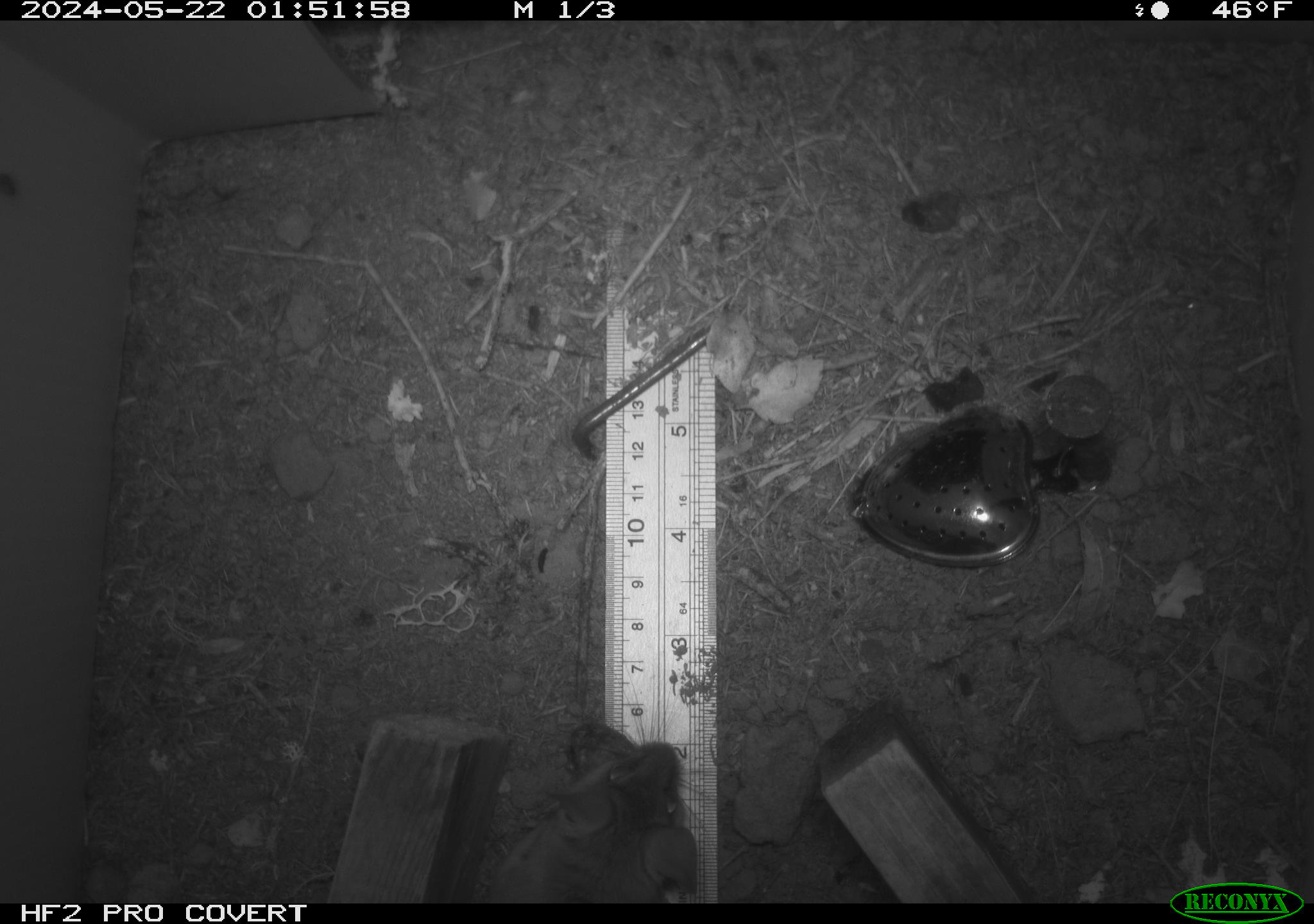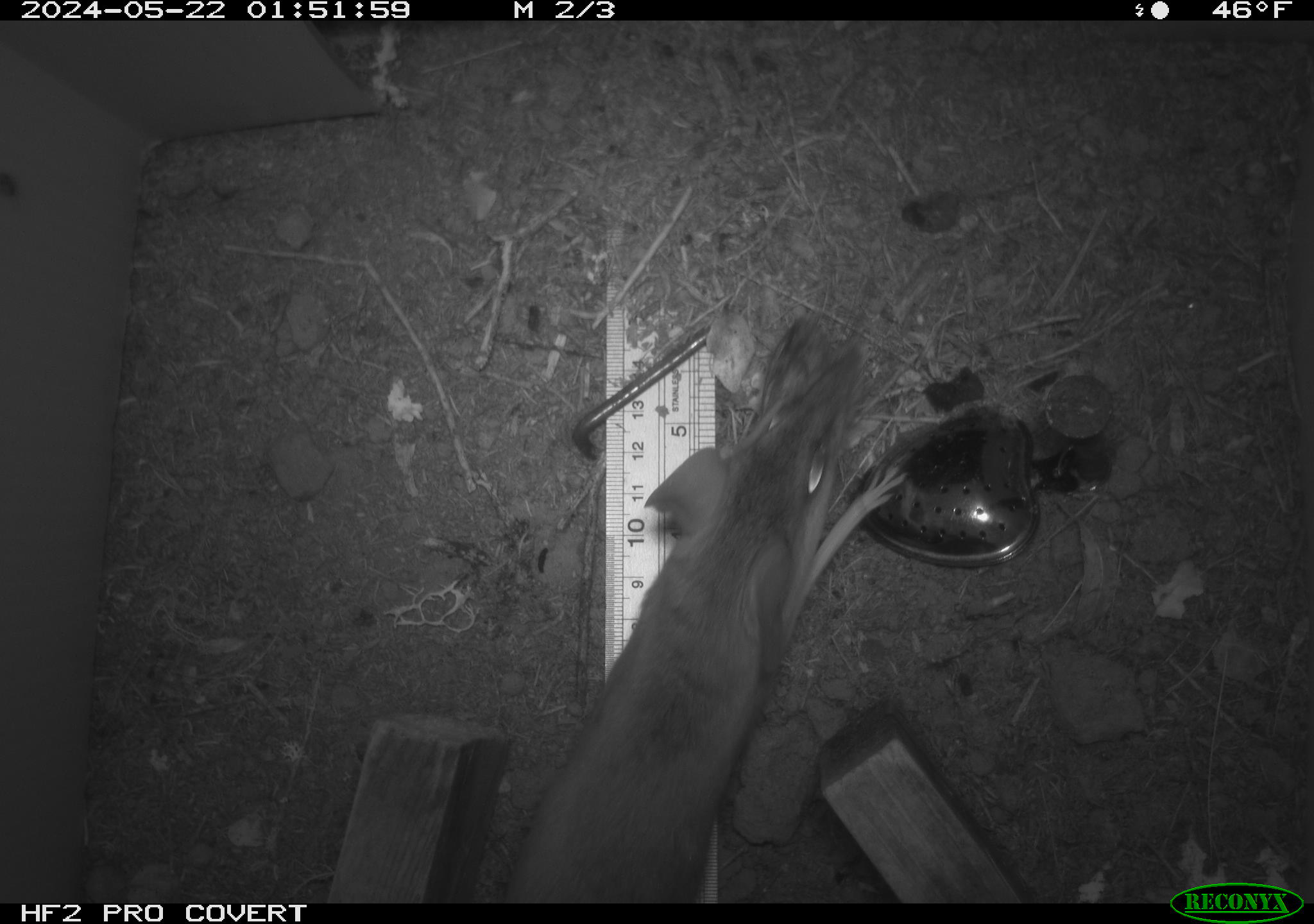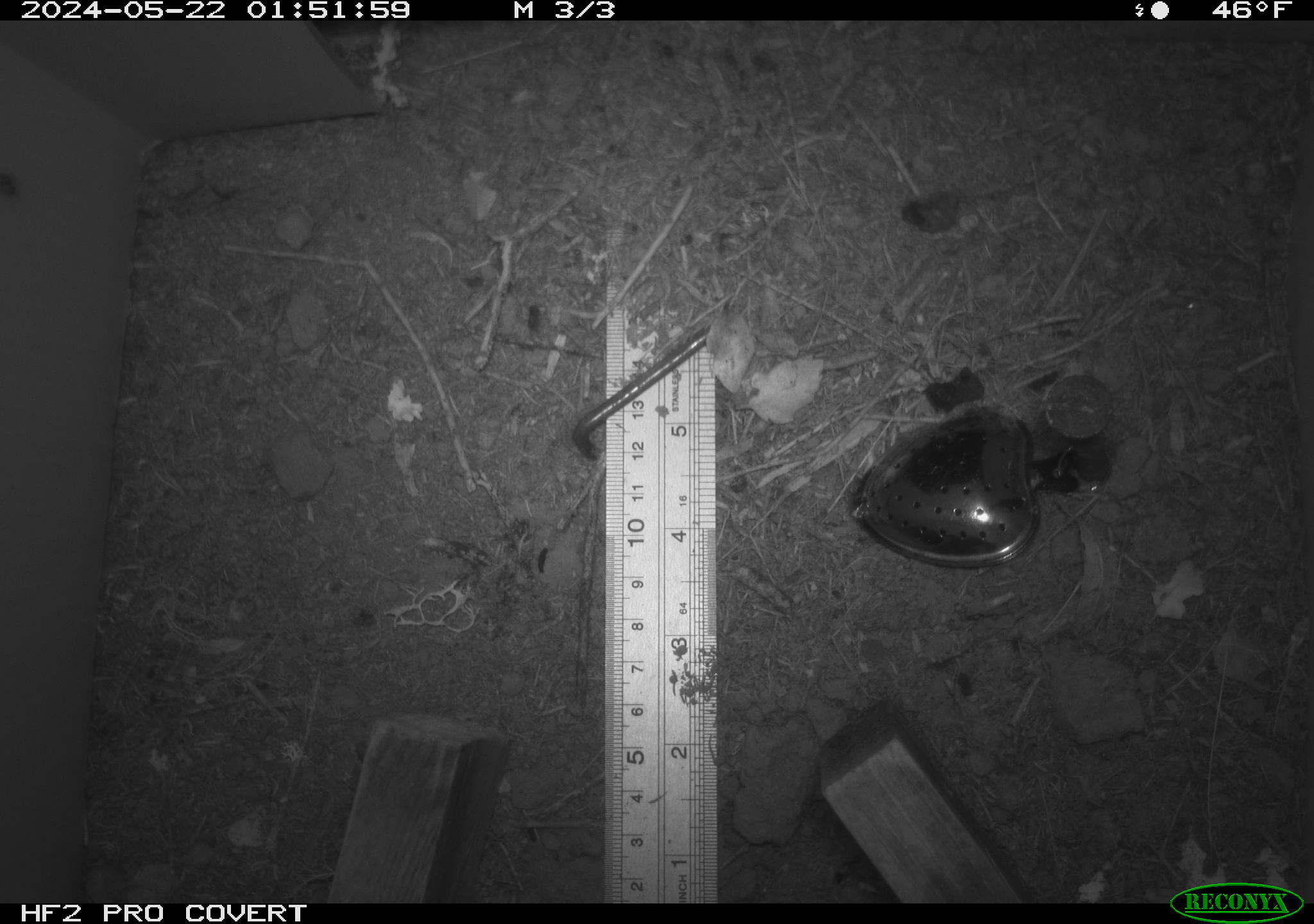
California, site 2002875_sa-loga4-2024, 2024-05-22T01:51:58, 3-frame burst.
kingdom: Animalia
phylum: Chordata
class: Mammalia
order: Rodentia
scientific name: Rodentia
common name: mouse species